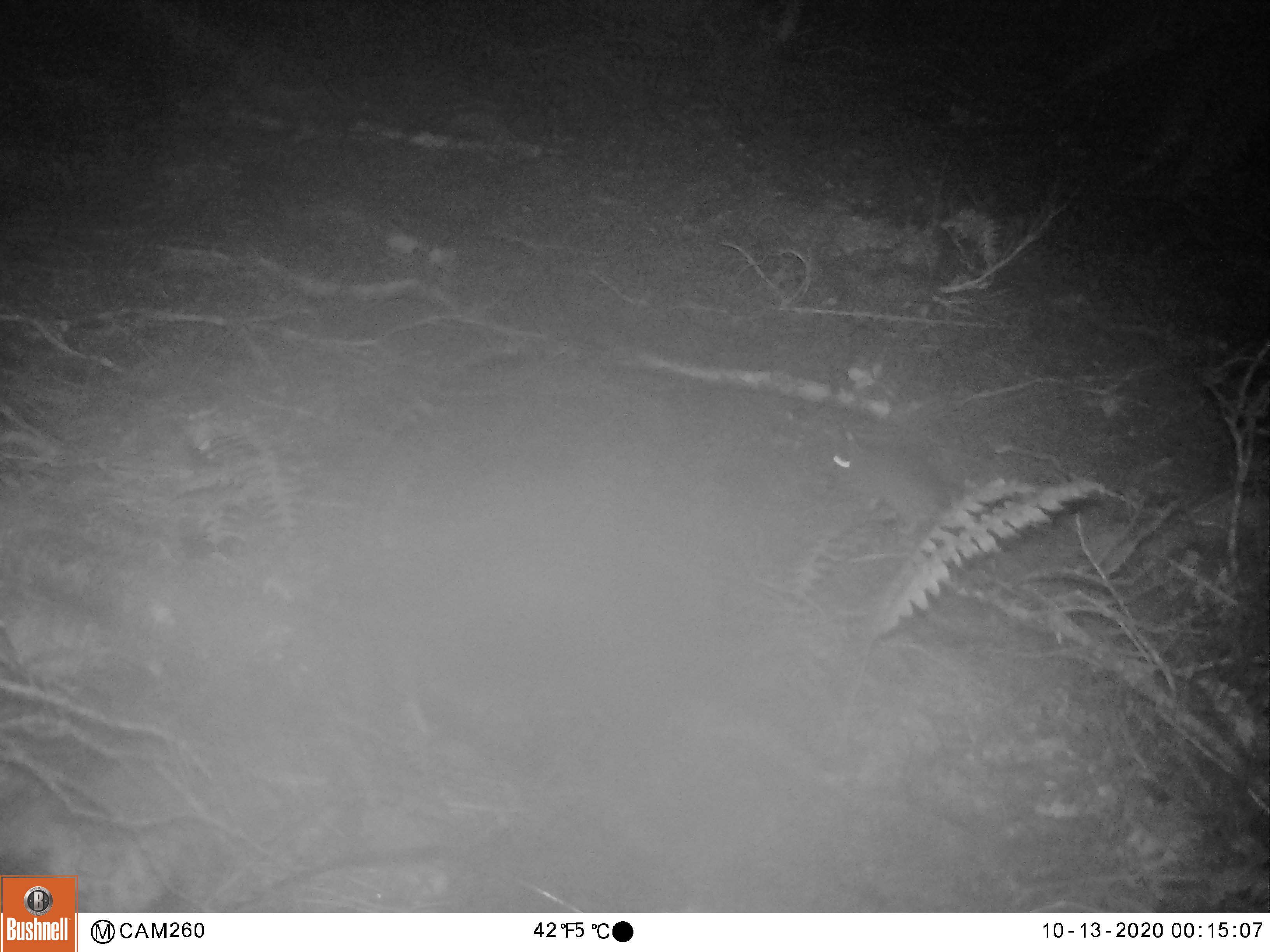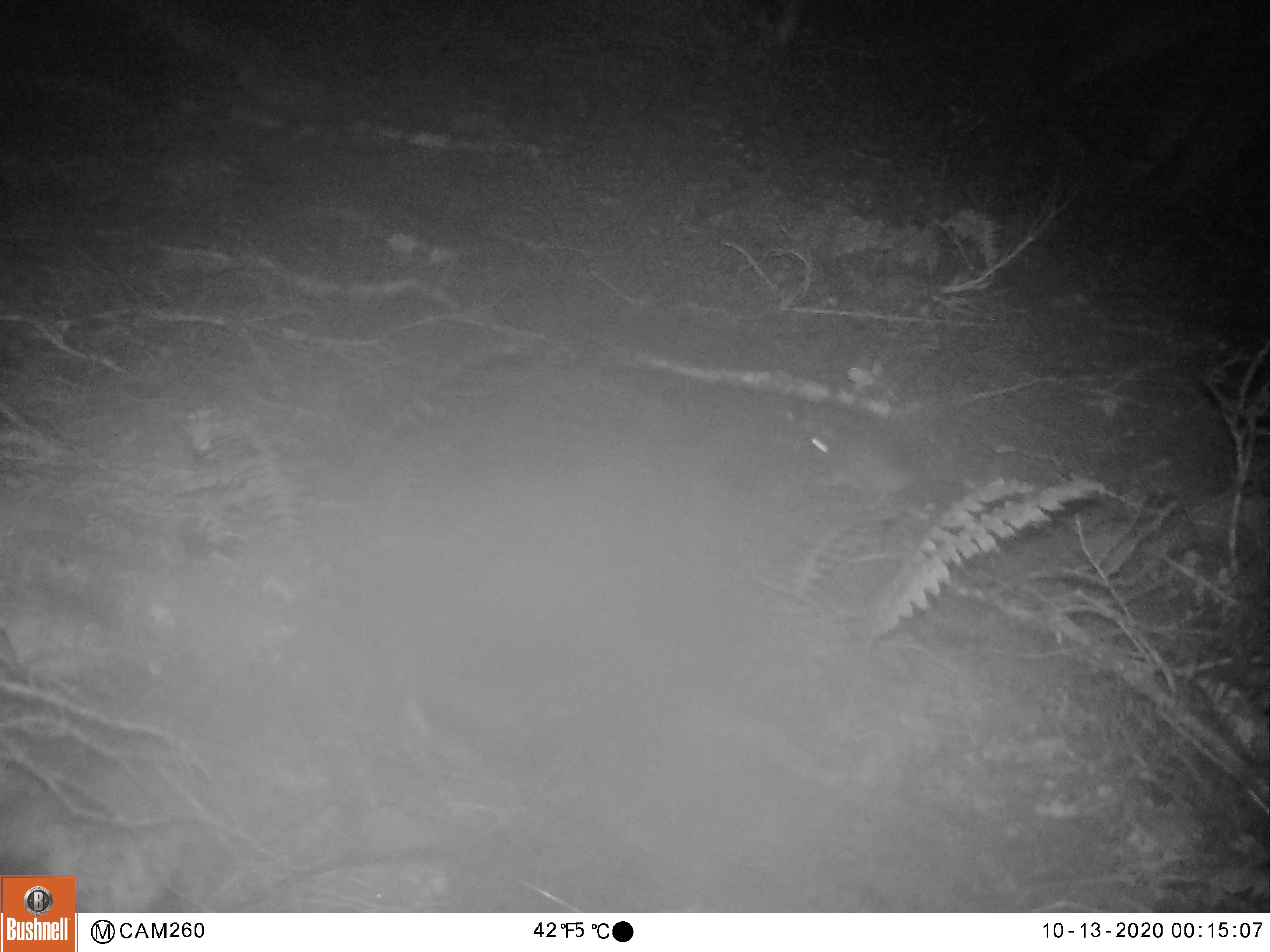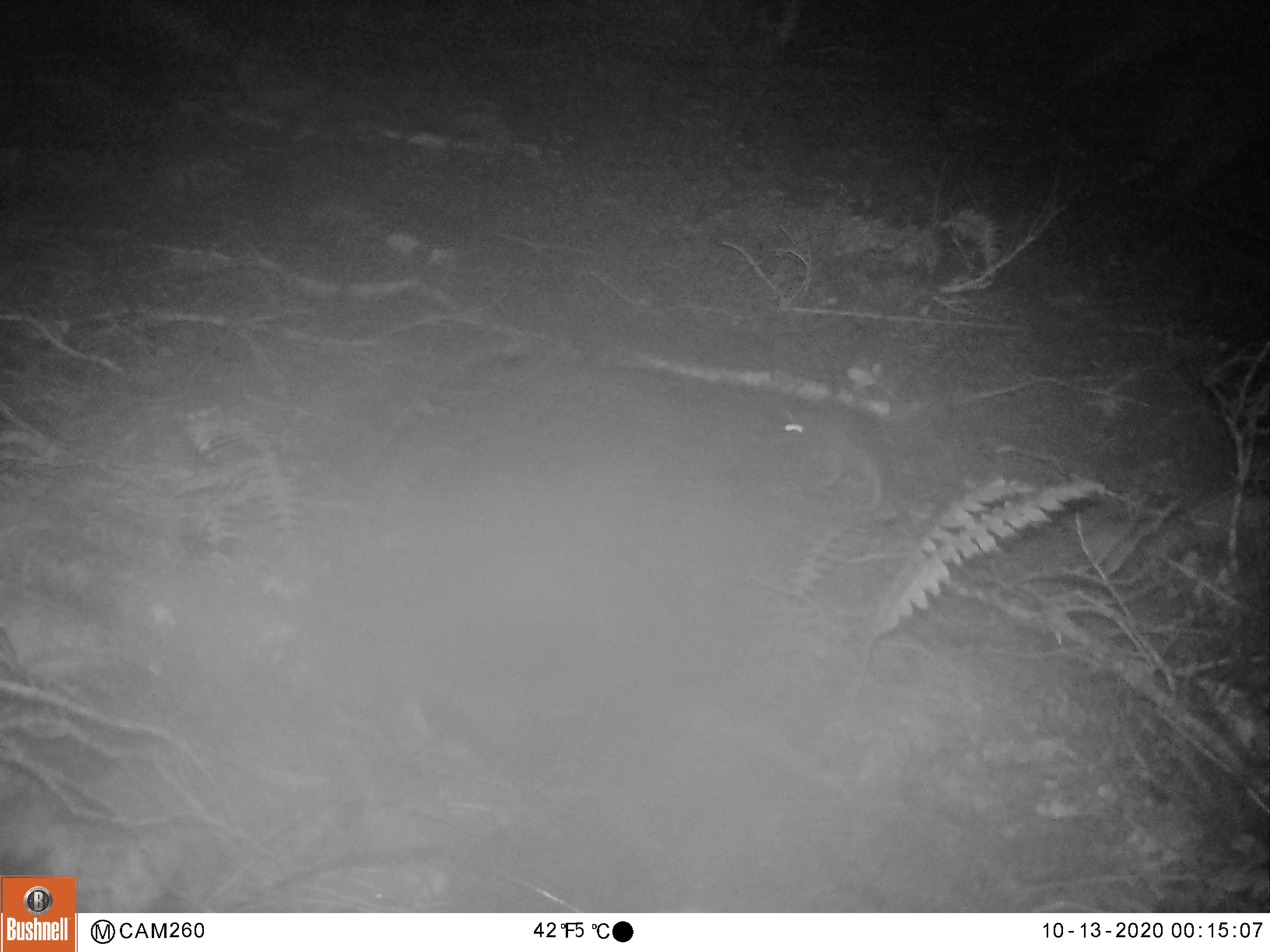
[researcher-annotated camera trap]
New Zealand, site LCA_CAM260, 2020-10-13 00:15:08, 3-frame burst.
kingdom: Animalia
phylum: Chordata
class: Mammalia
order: Rodentia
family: Muridae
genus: Rattus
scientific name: Rattus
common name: rat